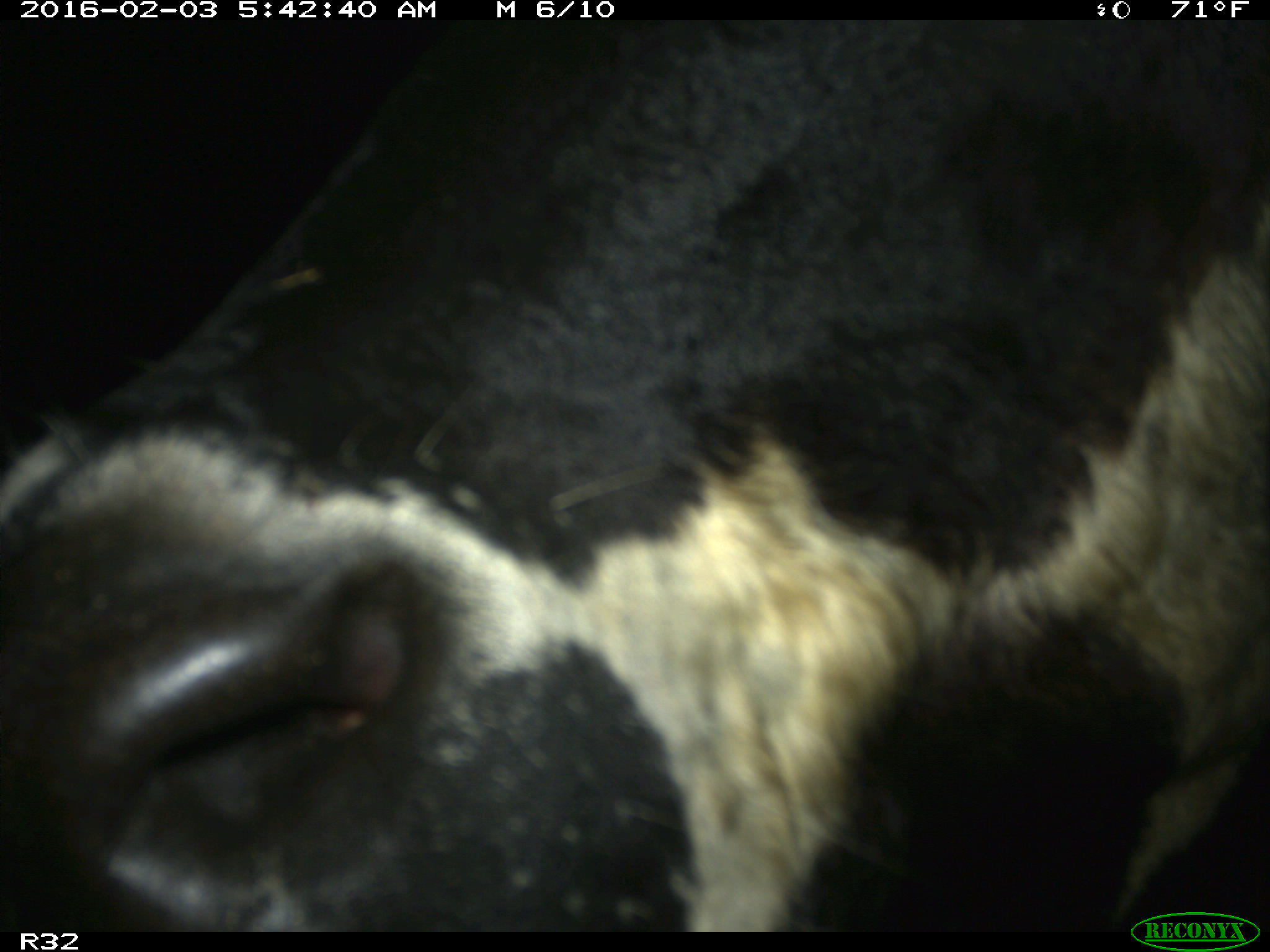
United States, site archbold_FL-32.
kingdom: Animalia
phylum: Chordata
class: Mammalia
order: Artiodactyla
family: Bovidae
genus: Bos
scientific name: Bos taurus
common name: domestic cow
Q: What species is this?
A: Bos taurus (domestic cow).